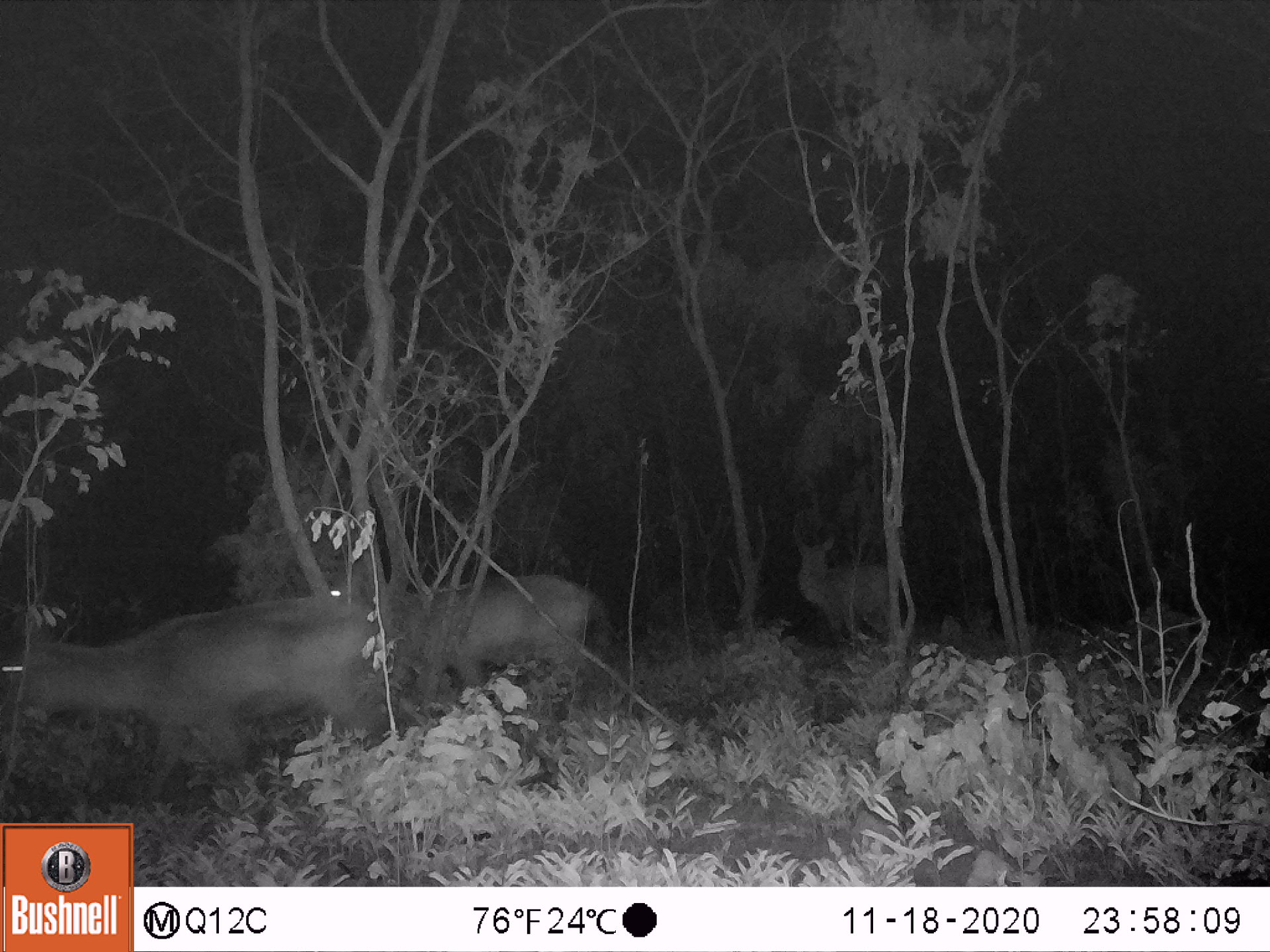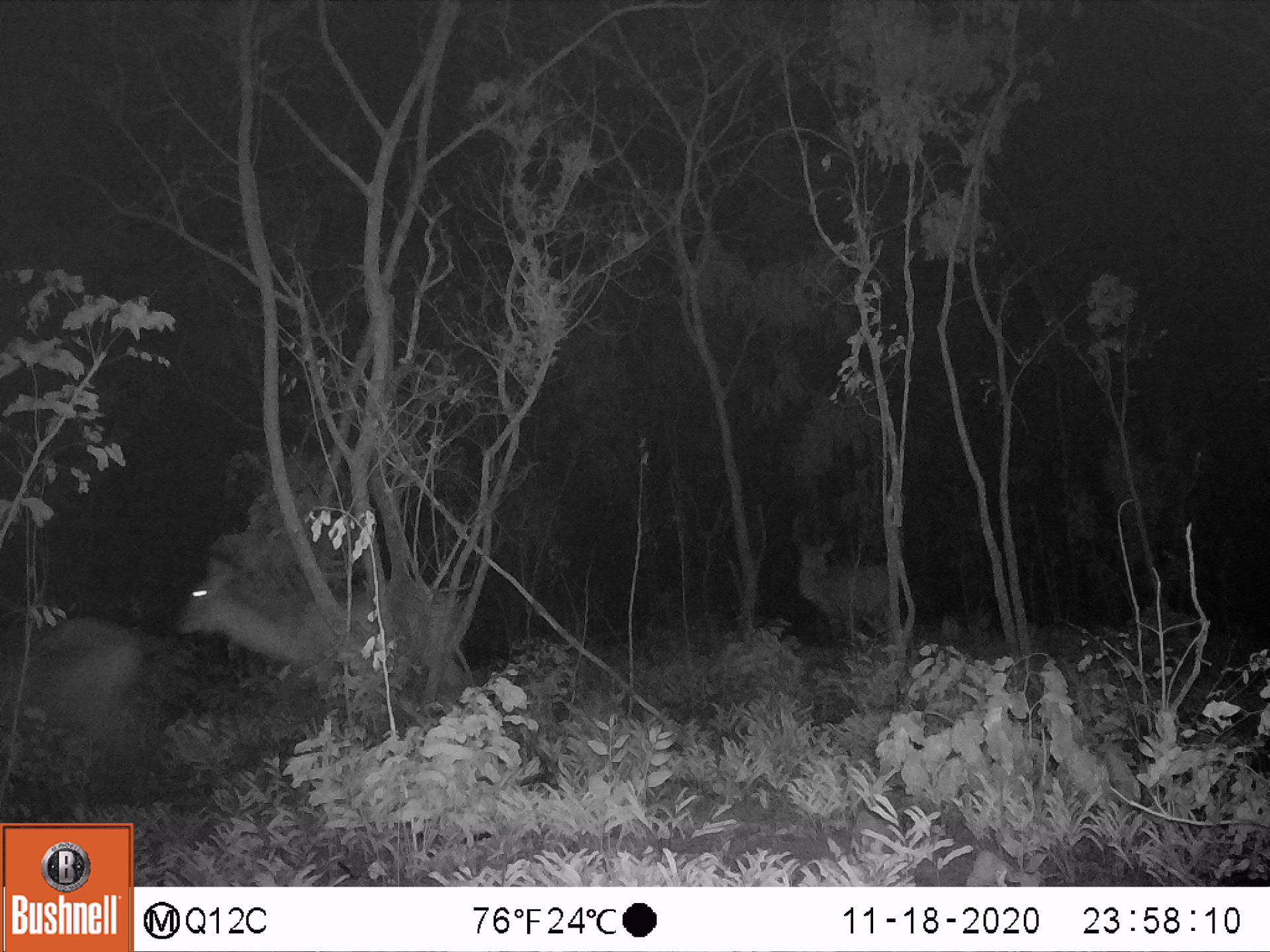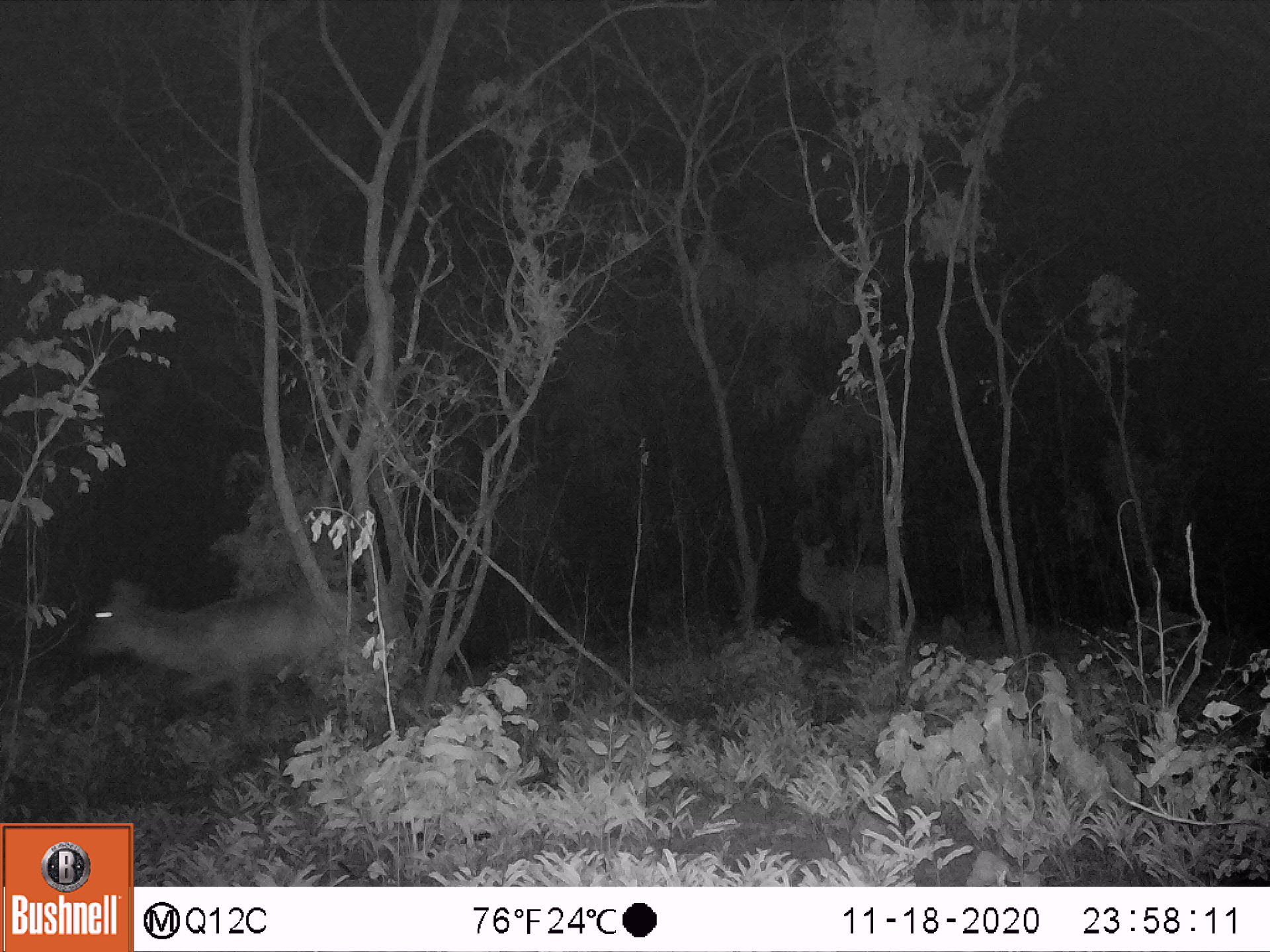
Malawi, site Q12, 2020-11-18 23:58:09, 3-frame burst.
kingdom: Animalia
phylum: Chordata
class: Mammalia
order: Artiodactyla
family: Bovidae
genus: Kobus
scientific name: Kobus ellipsiprymnus ellipsiprymnus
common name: common waterbuck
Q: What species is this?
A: Common waterbuck (Kobus ellipsiprymnus ellipsiprymnus).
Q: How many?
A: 3.